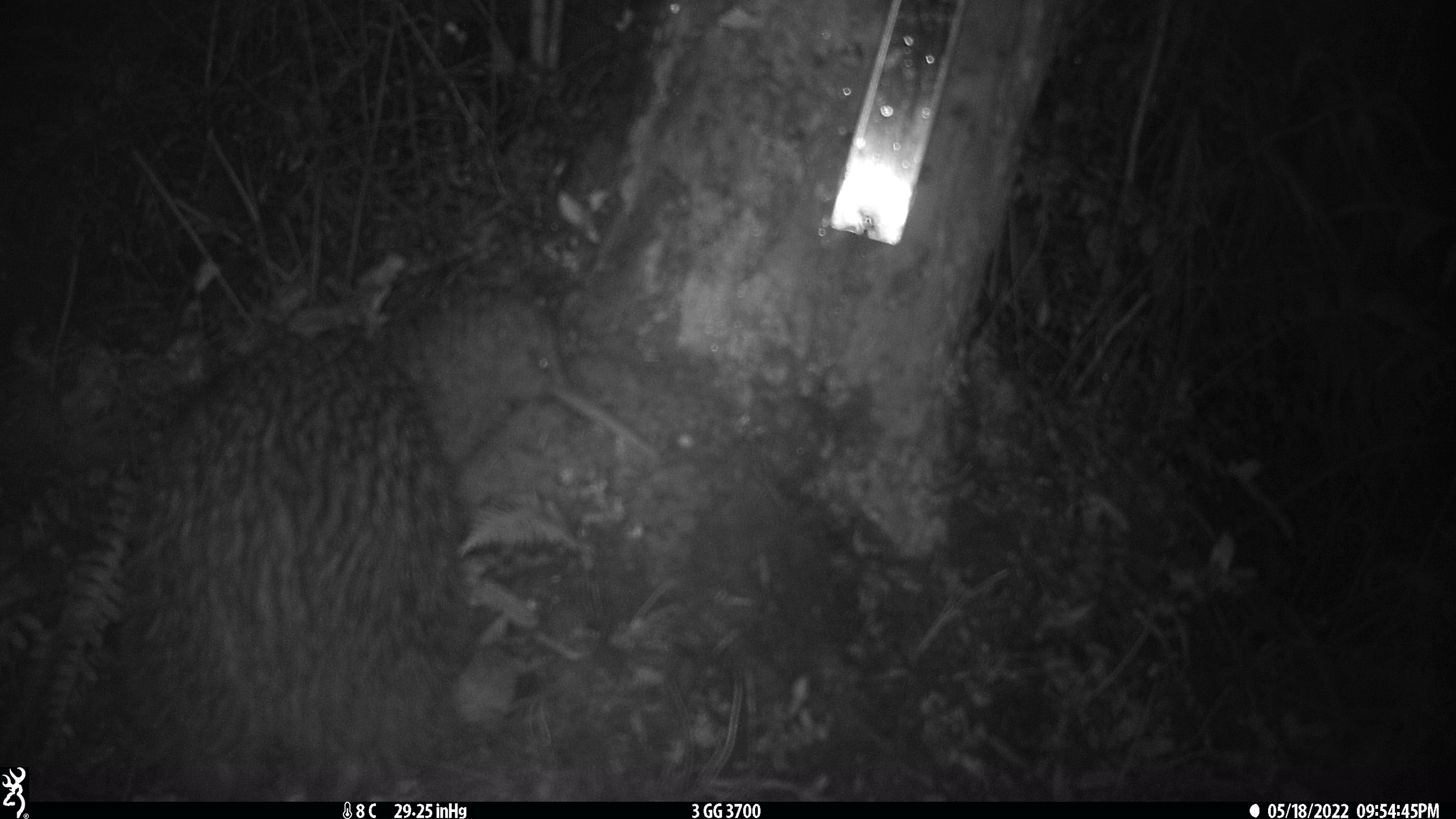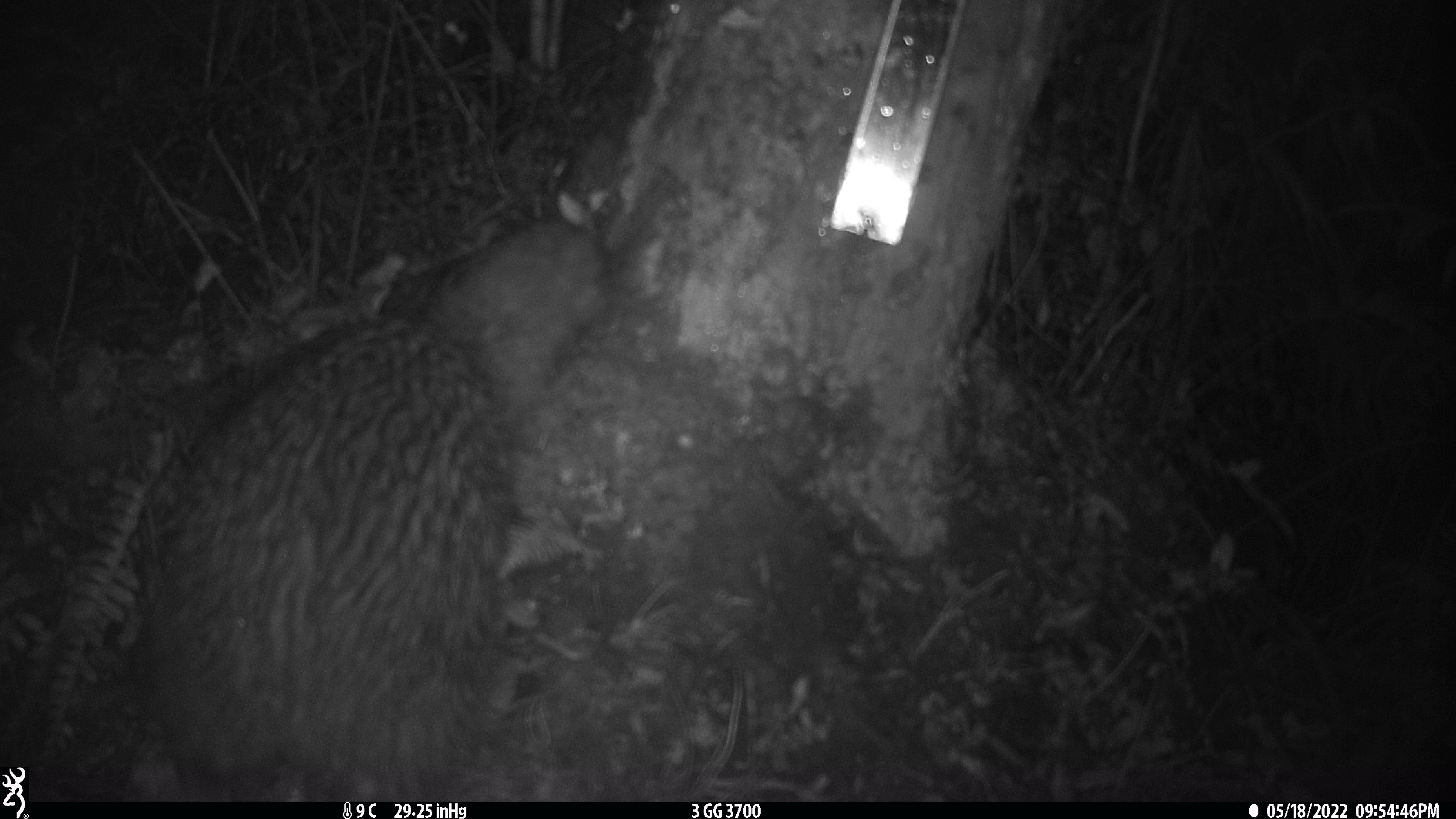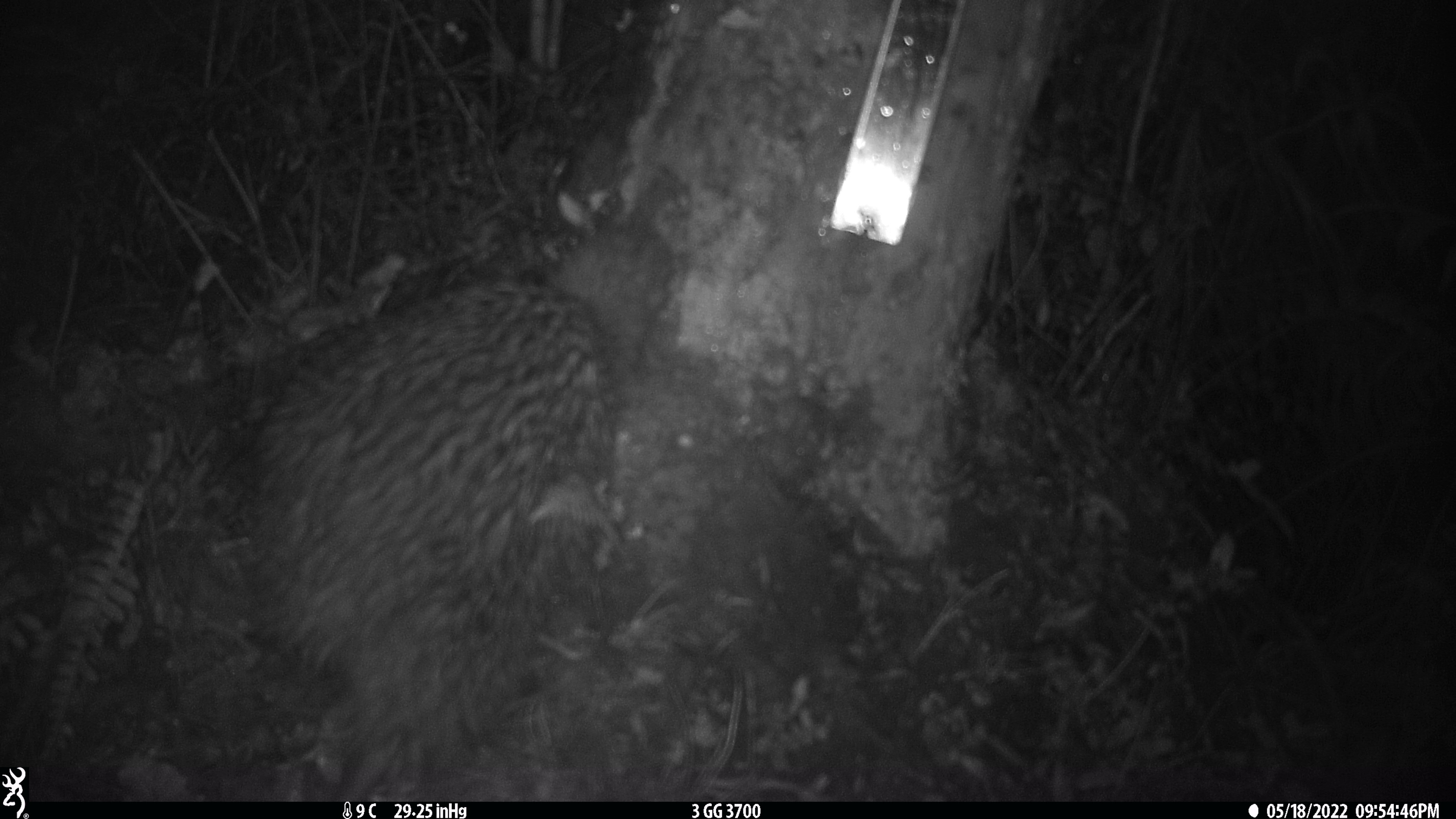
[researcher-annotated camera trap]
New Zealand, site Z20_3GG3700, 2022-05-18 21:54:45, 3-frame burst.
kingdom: Animalia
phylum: Chordata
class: Aves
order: Apterygiformes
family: Apterygidae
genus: Apteryx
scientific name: Apteryx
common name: kiwi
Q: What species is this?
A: Kiwi (Apteryx).